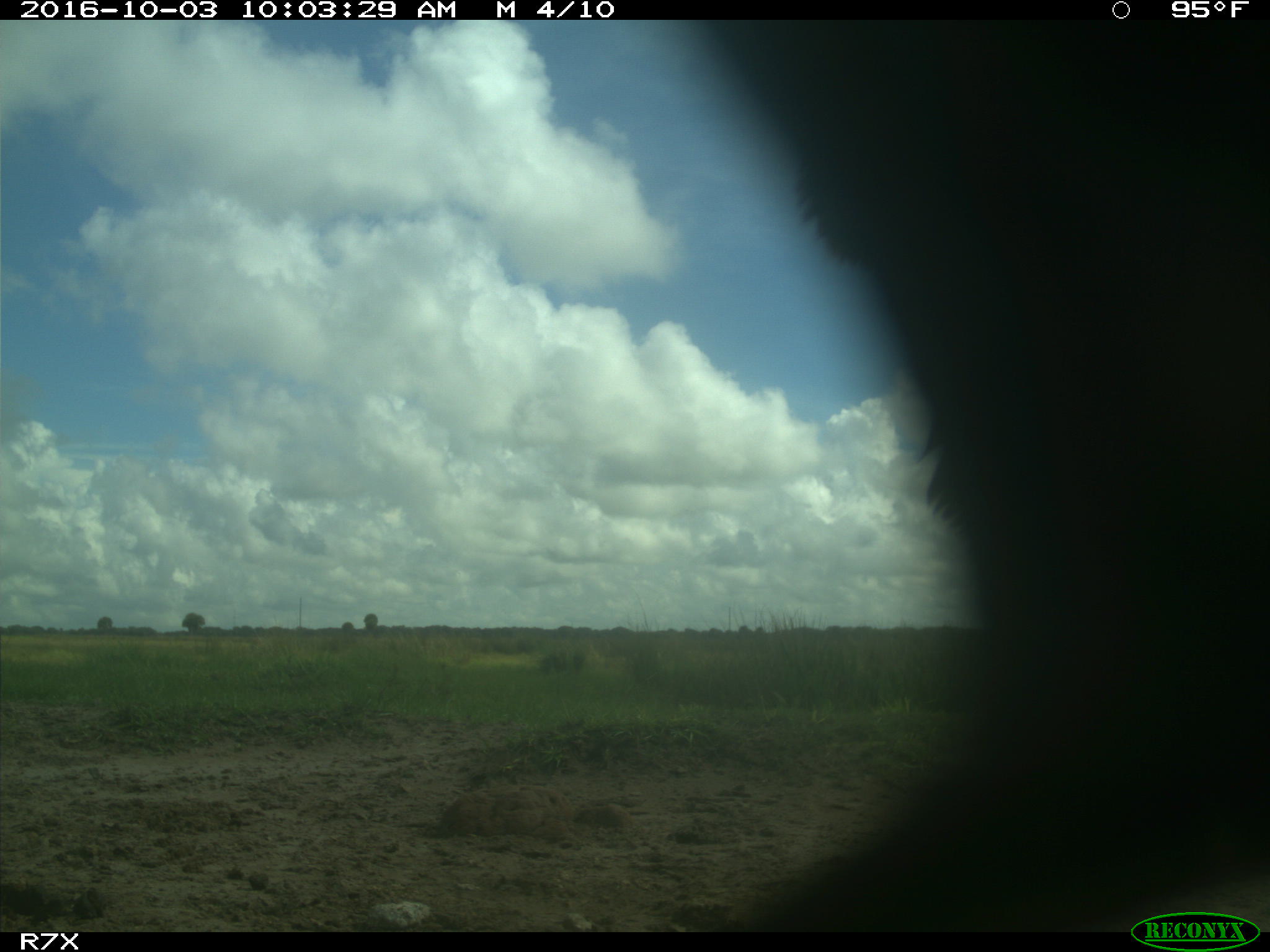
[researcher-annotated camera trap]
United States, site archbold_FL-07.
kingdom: Animalia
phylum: Chordata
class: Aves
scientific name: Aves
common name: birds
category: unidentified bird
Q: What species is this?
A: Unidentified bird (birds) (Aves).